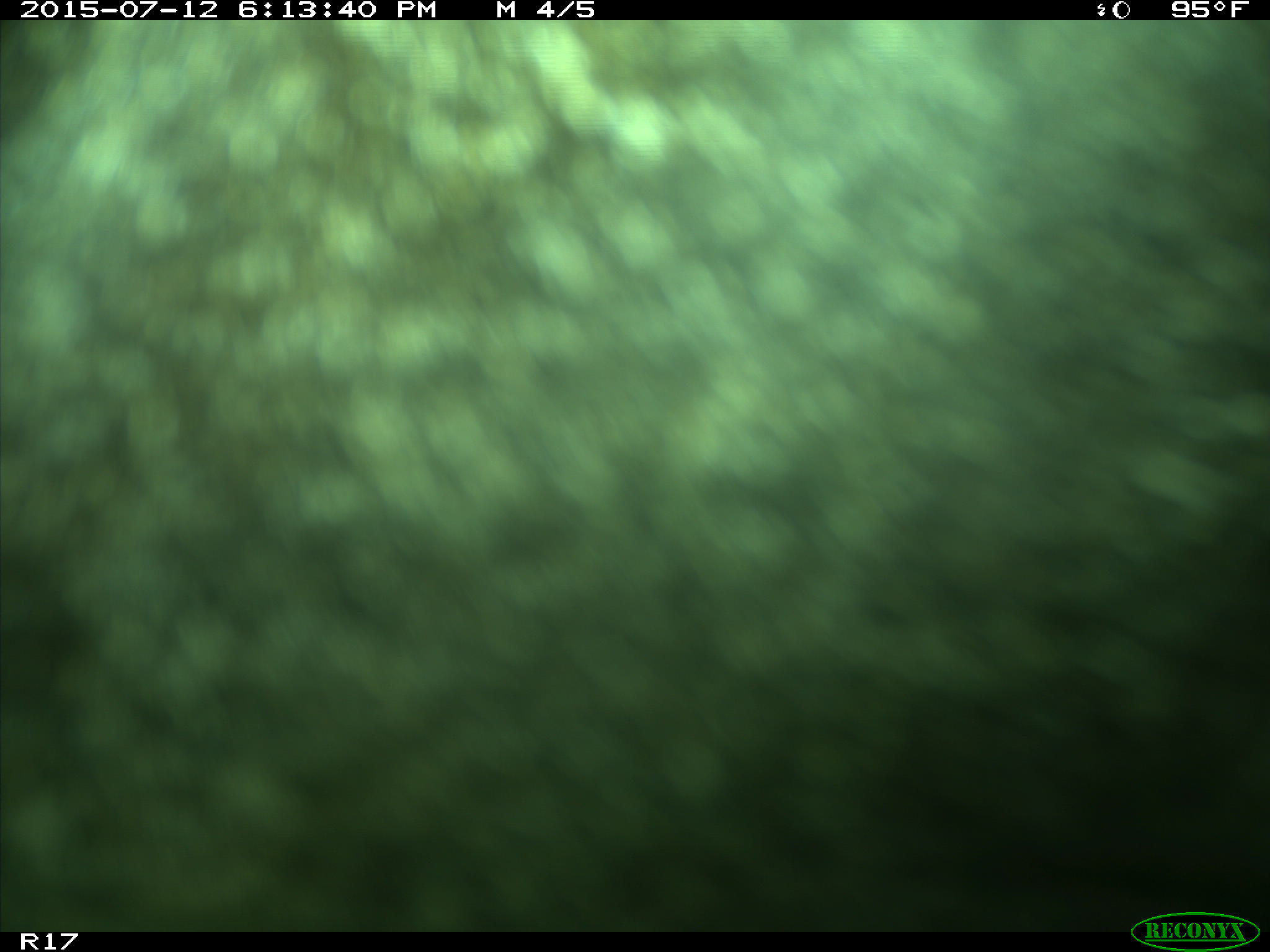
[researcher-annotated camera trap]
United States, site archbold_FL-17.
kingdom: Animalia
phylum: Chordata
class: Mammalia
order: Artiodactyla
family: Bovidae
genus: Bos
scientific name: Bos taurus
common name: domestic cow